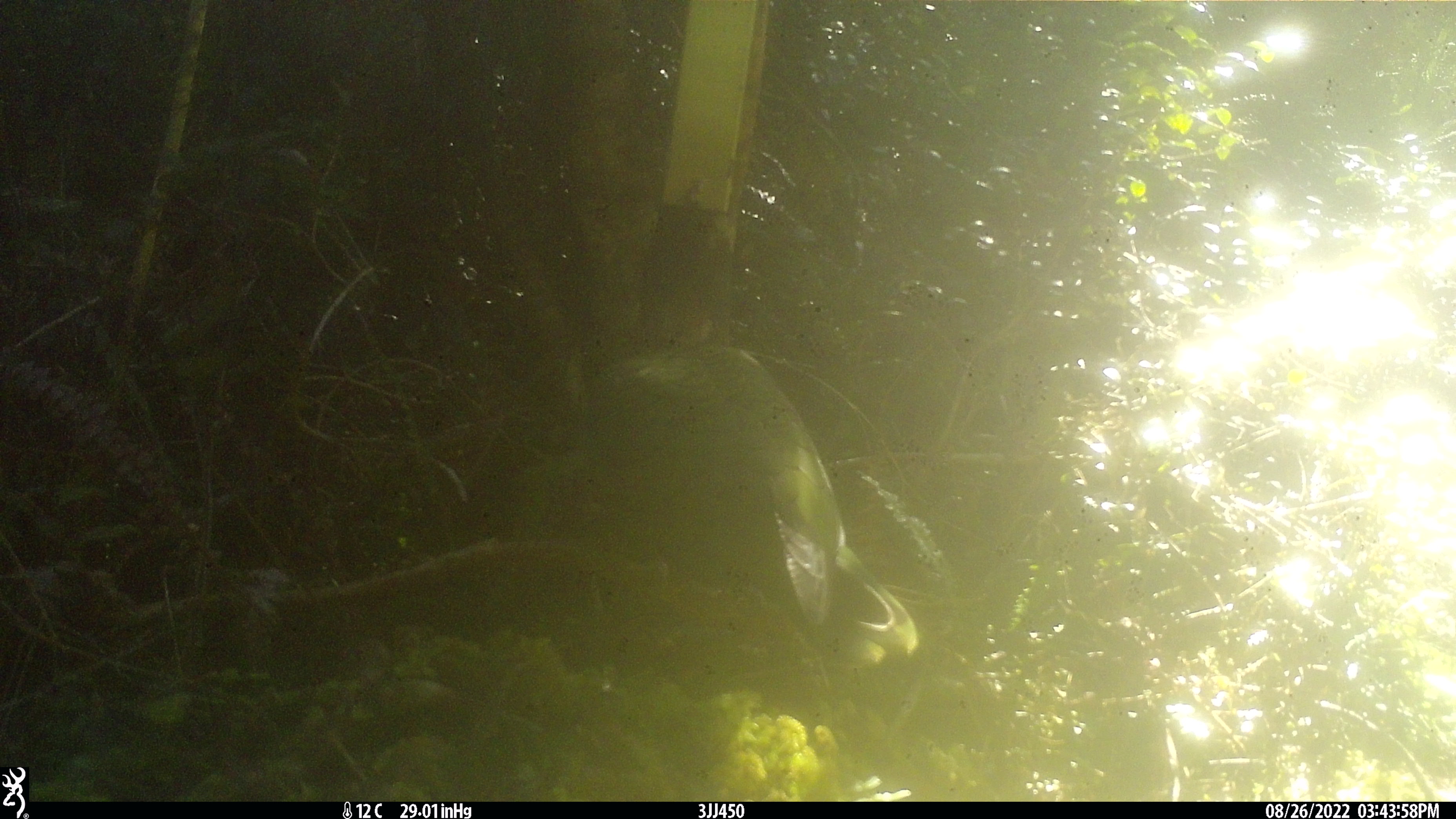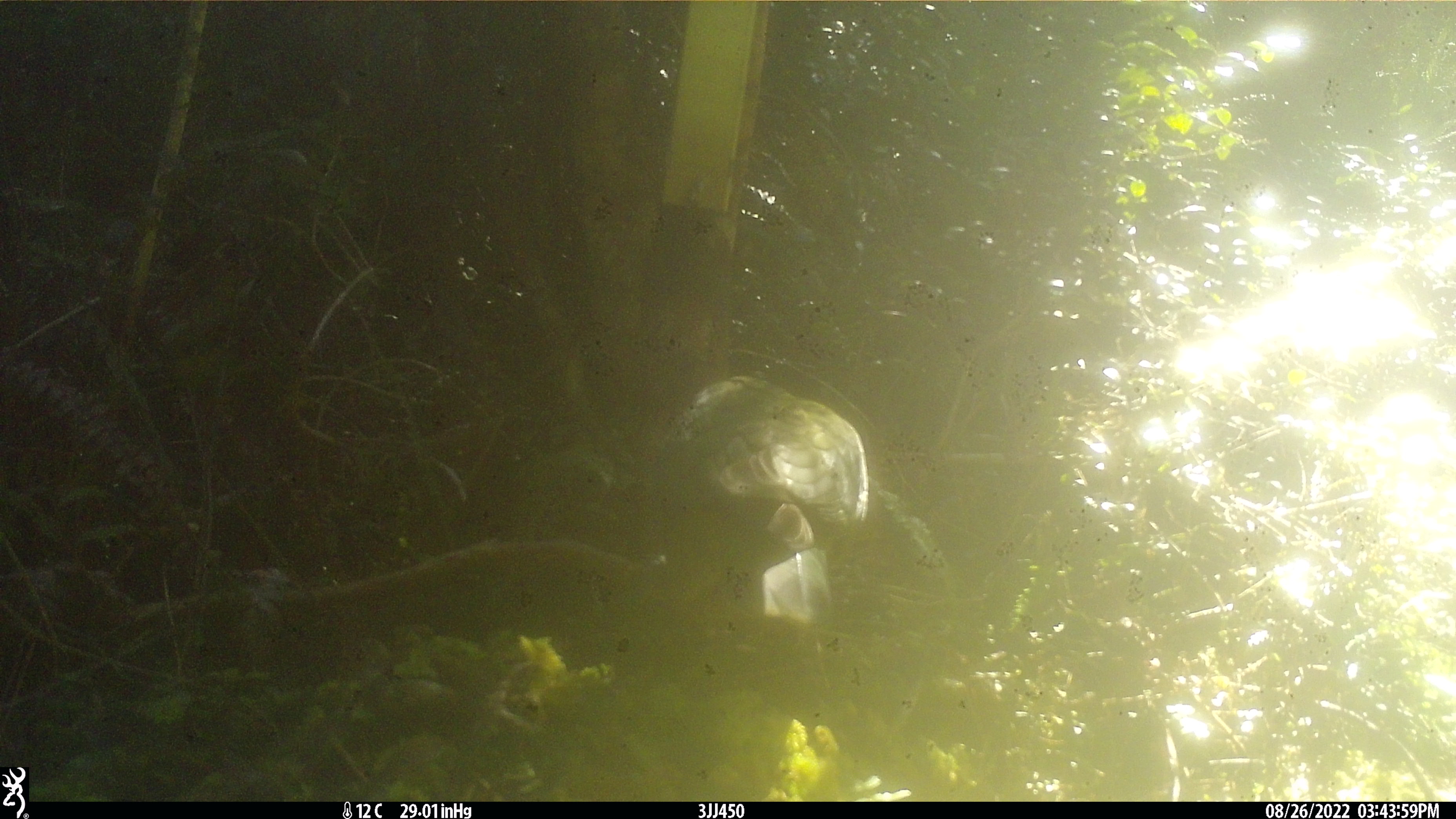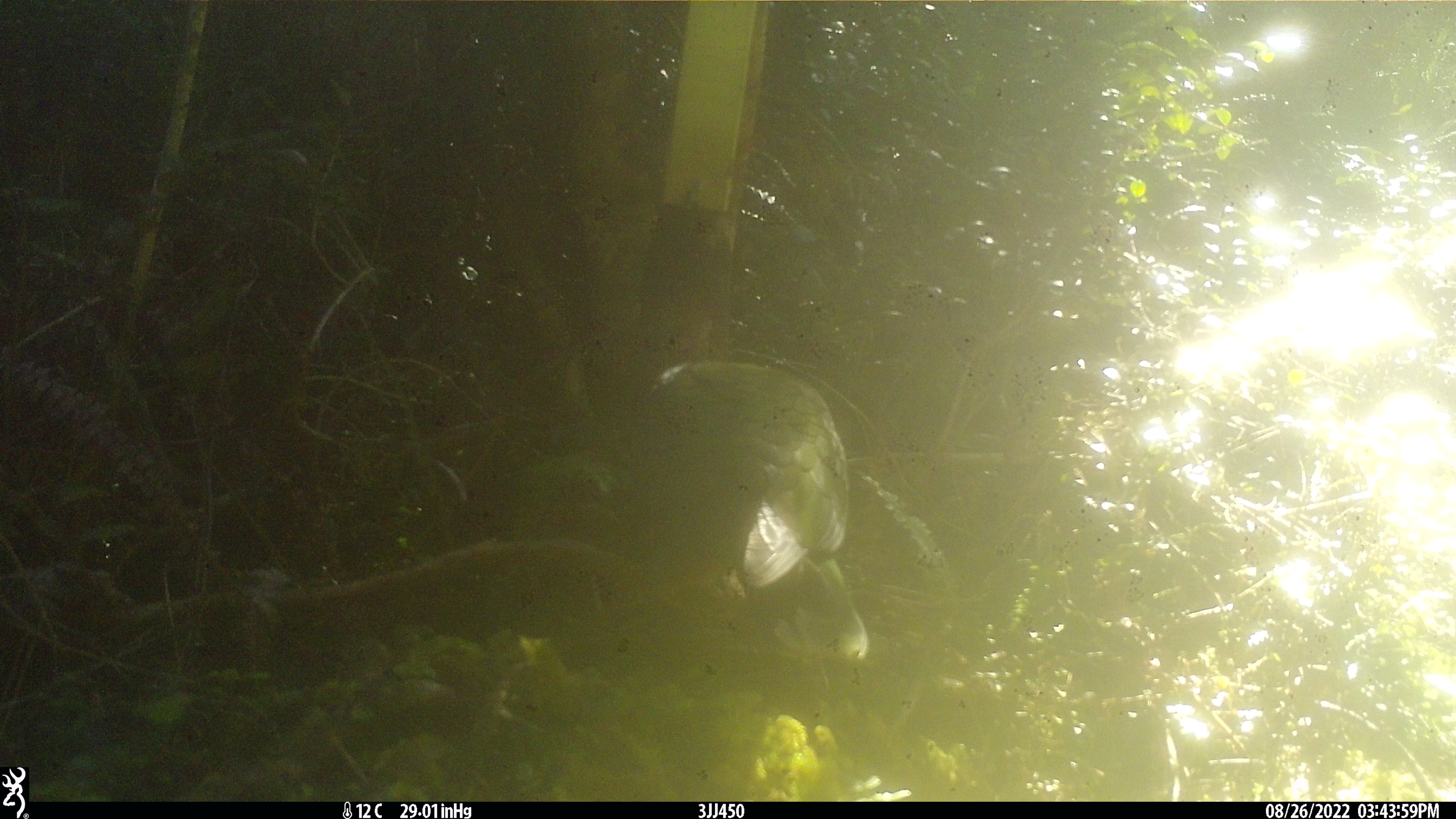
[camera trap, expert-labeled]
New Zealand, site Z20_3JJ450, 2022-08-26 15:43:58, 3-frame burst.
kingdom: Animalia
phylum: Chordata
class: Aves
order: Psittaciformes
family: Strigopidae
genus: Nestor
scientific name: Nestor notabilis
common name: kea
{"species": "kea (Nestor notabilis)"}